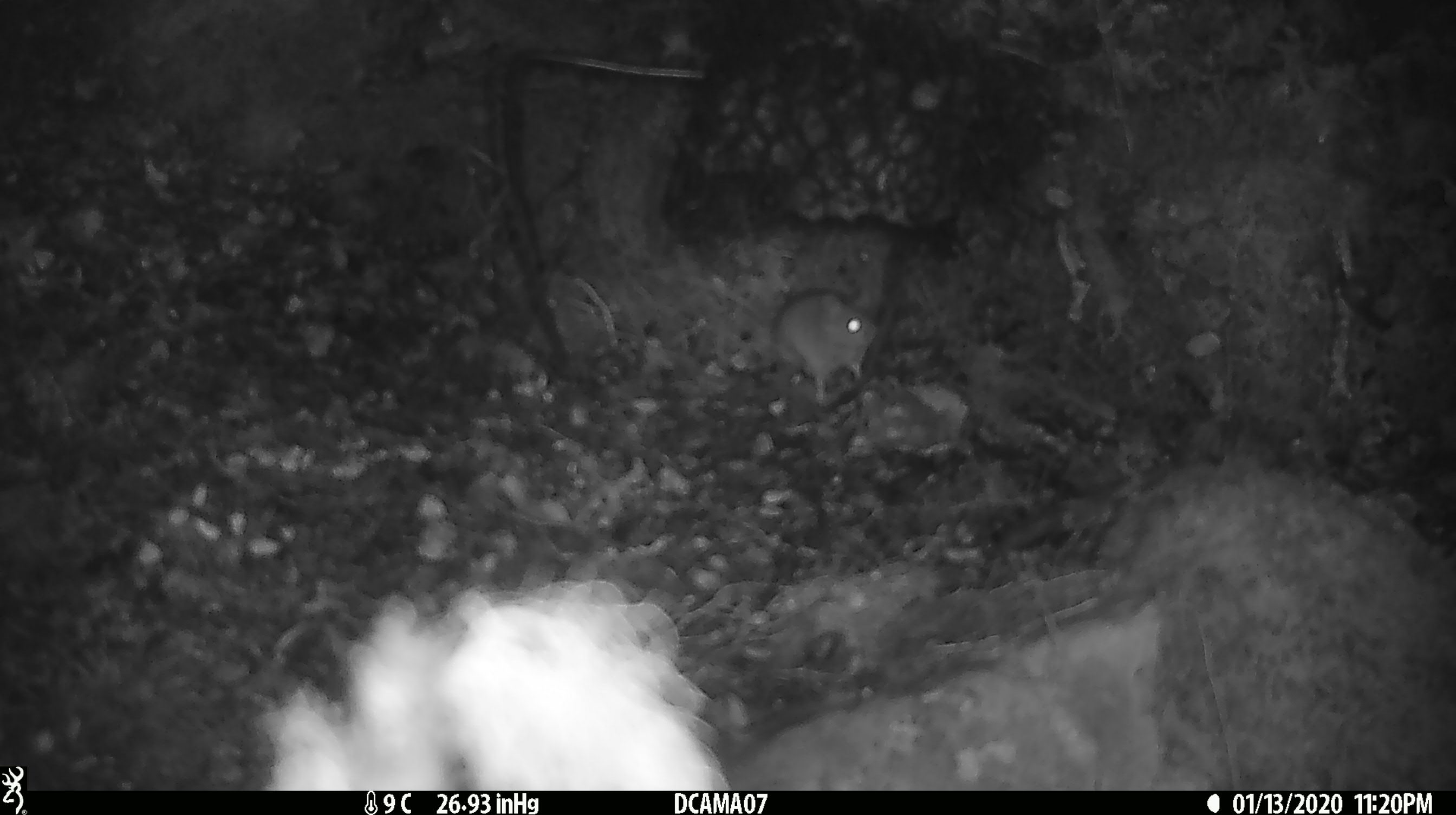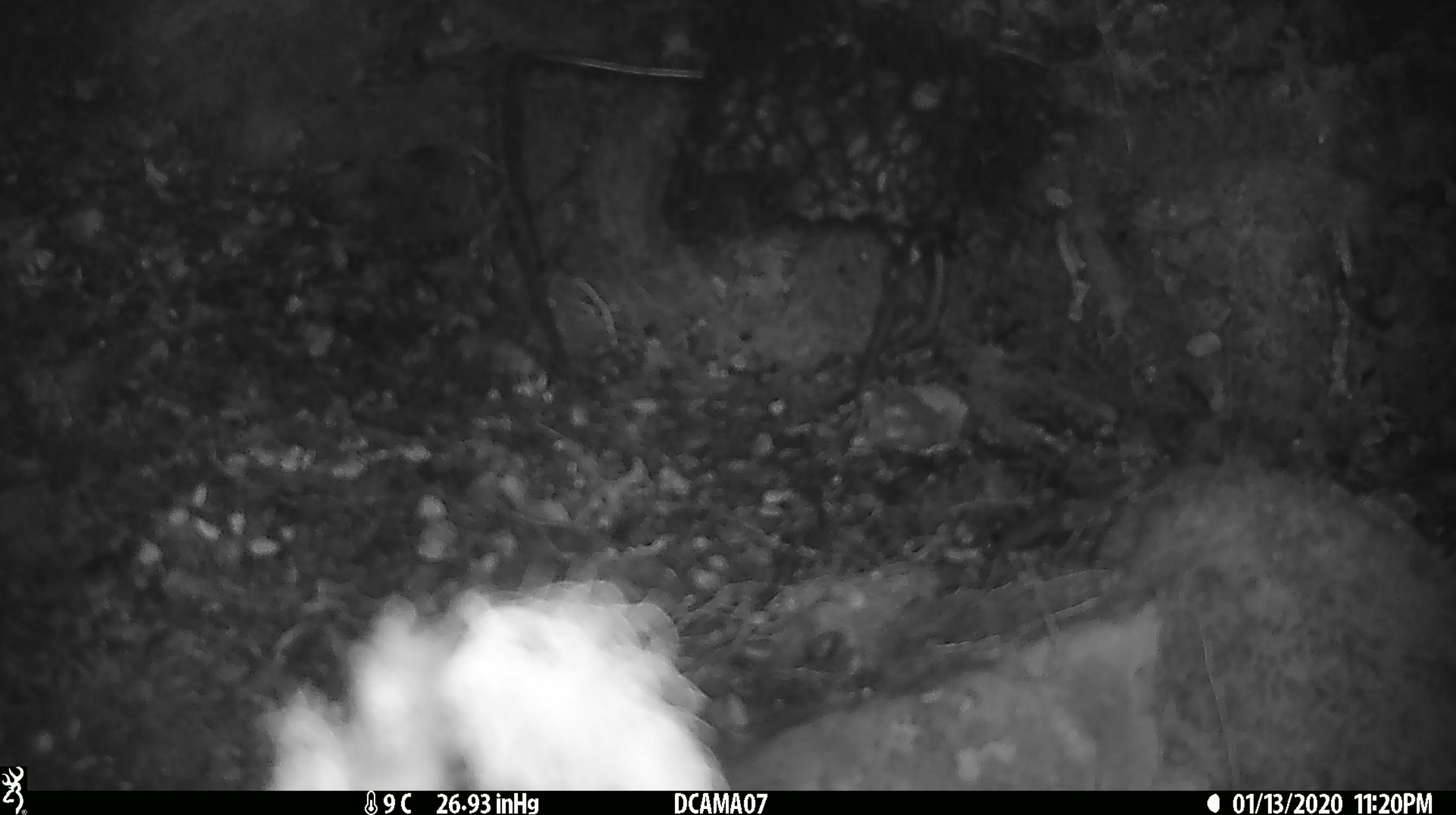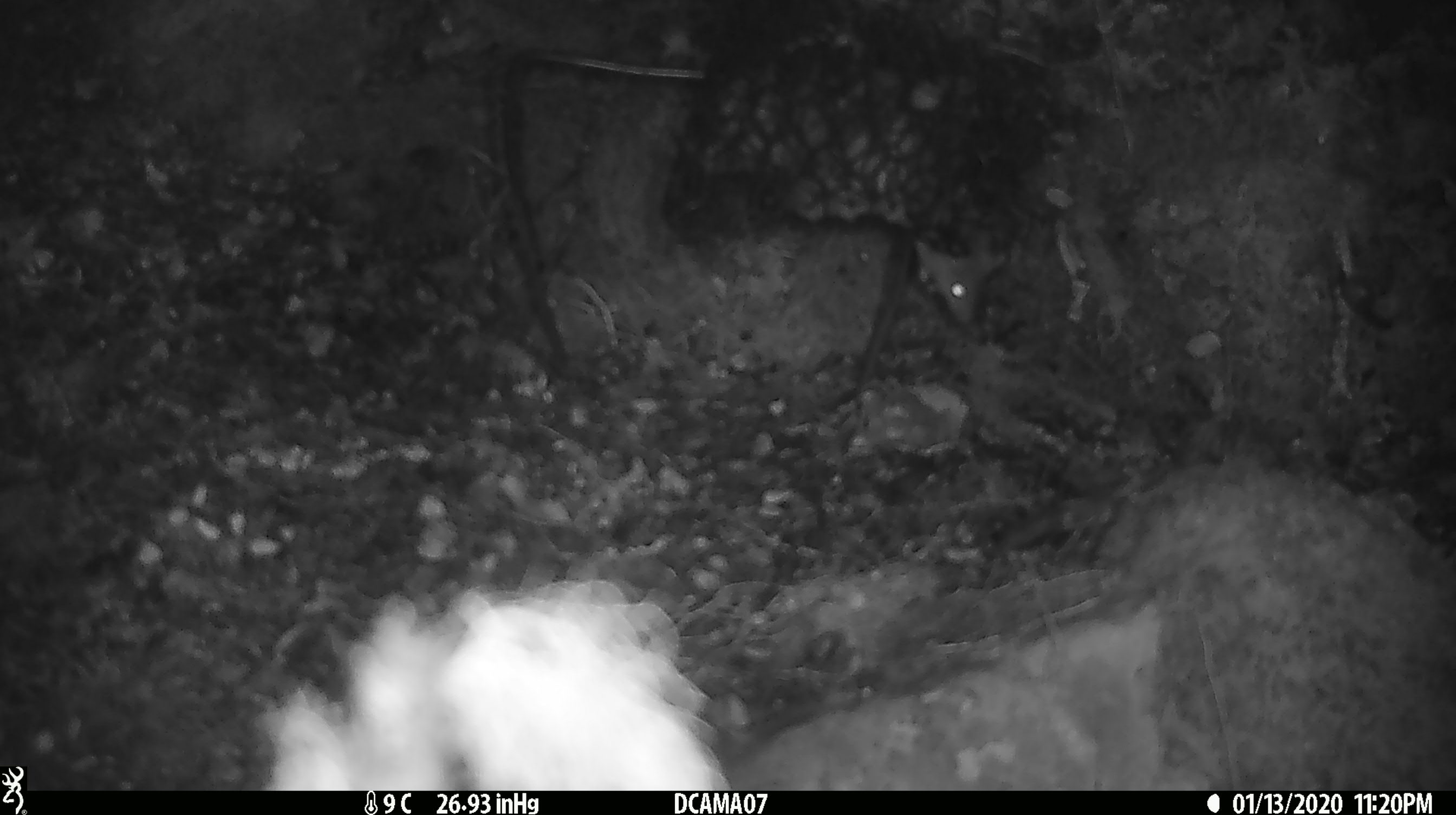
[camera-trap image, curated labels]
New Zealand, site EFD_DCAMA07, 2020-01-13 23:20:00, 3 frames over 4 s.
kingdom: Animalia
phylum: Chordata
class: Mammalia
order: Rodentia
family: Muridae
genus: Mus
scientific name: Mus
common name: mouse